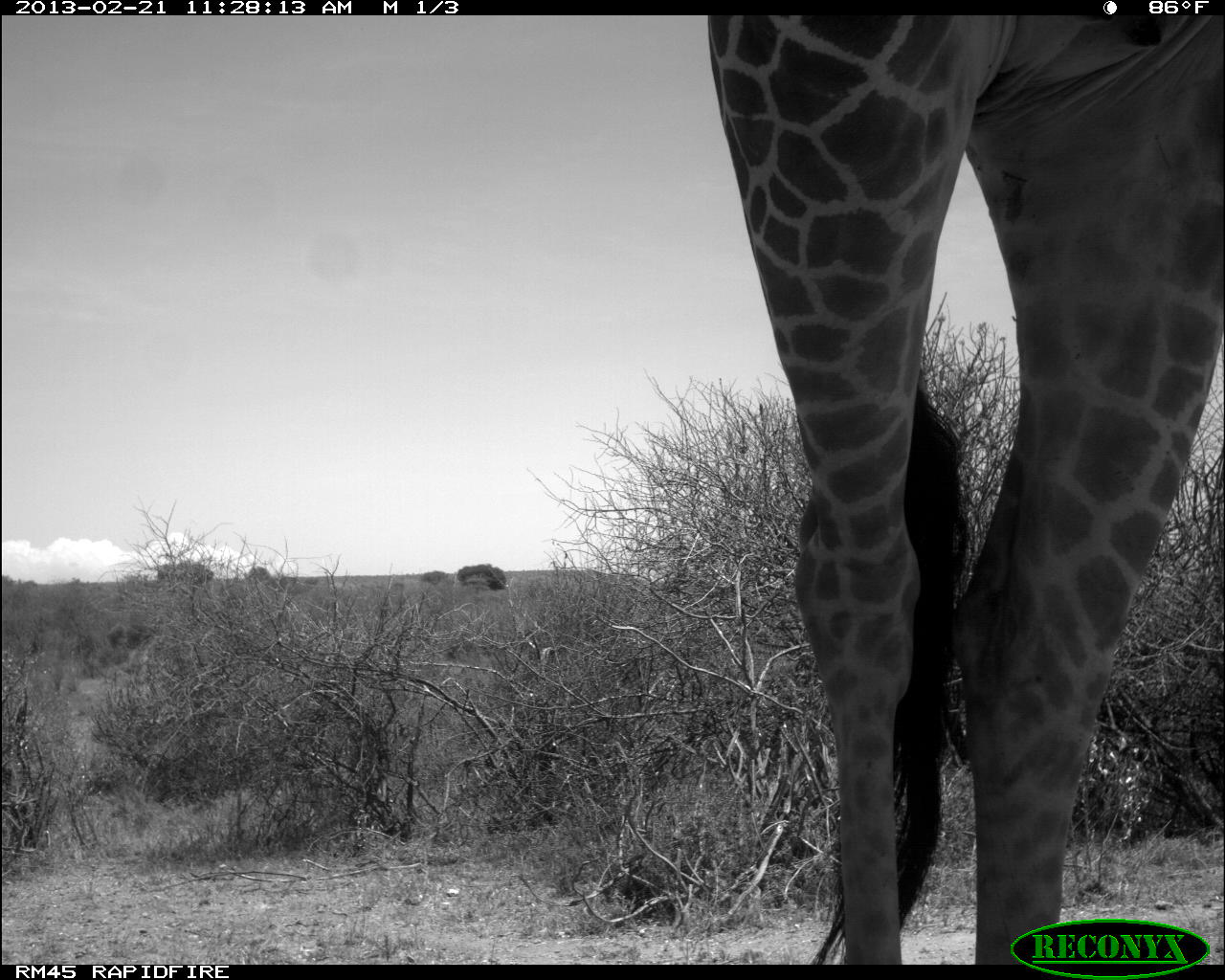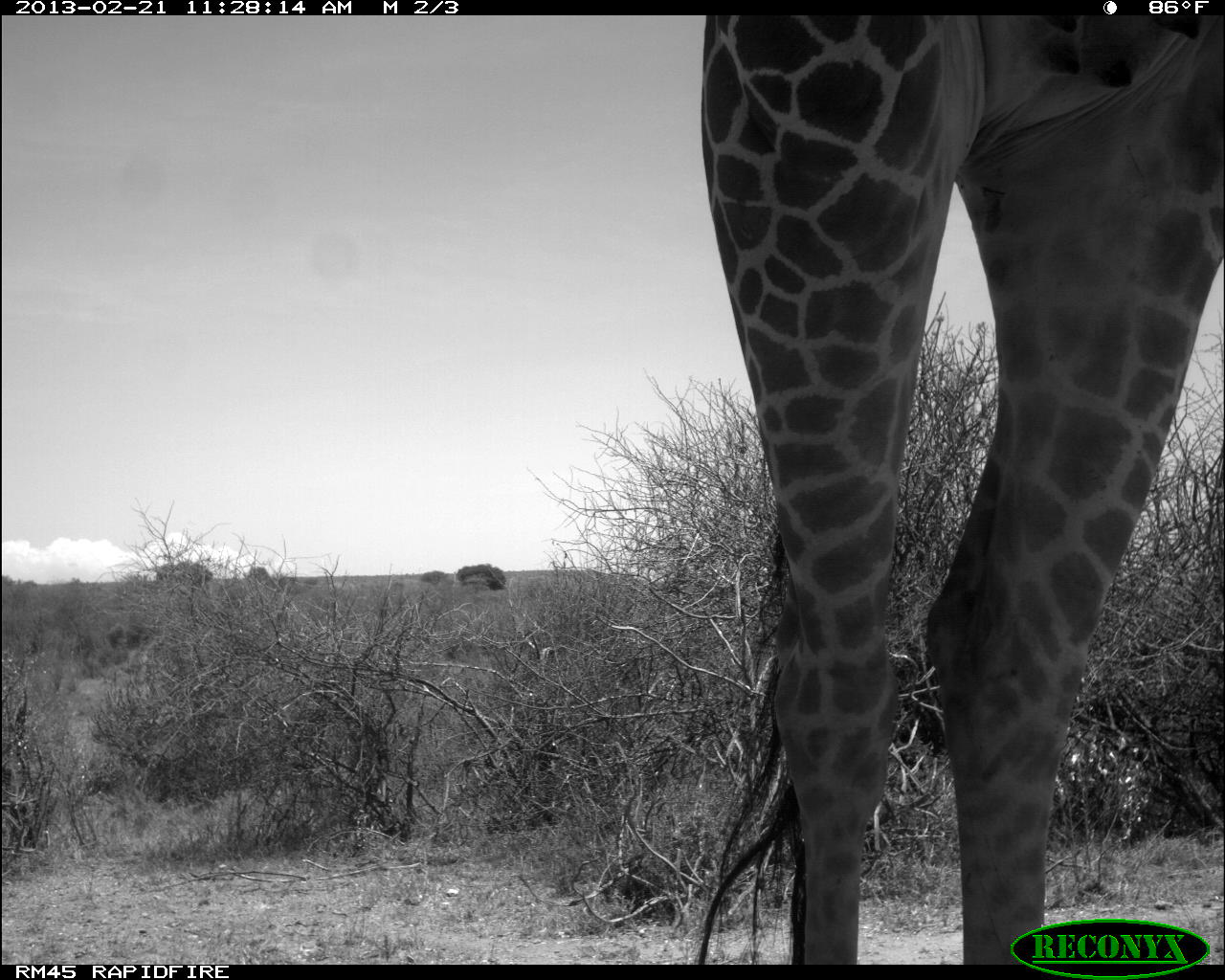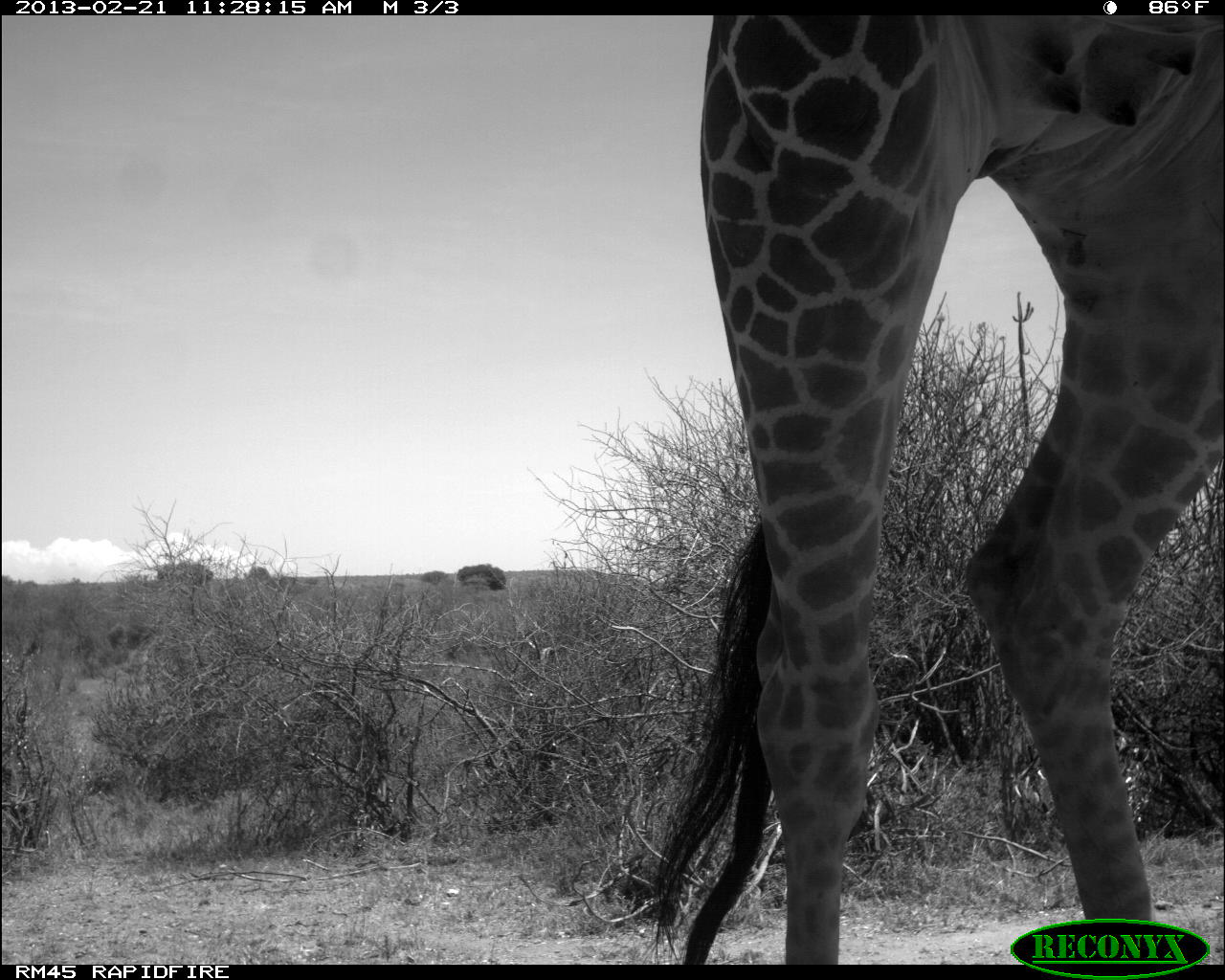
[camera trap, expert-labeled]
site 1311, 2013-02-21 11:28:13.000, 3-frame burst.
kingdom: Animalia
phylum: Chordata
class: Mammalia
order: Artiodactyla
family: Giraffidae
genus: Giraffa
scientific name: Giraffa camelopardalis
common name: giraffe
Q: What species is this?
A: Giraffa camelopardalis (giraffe).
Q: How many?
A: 1.